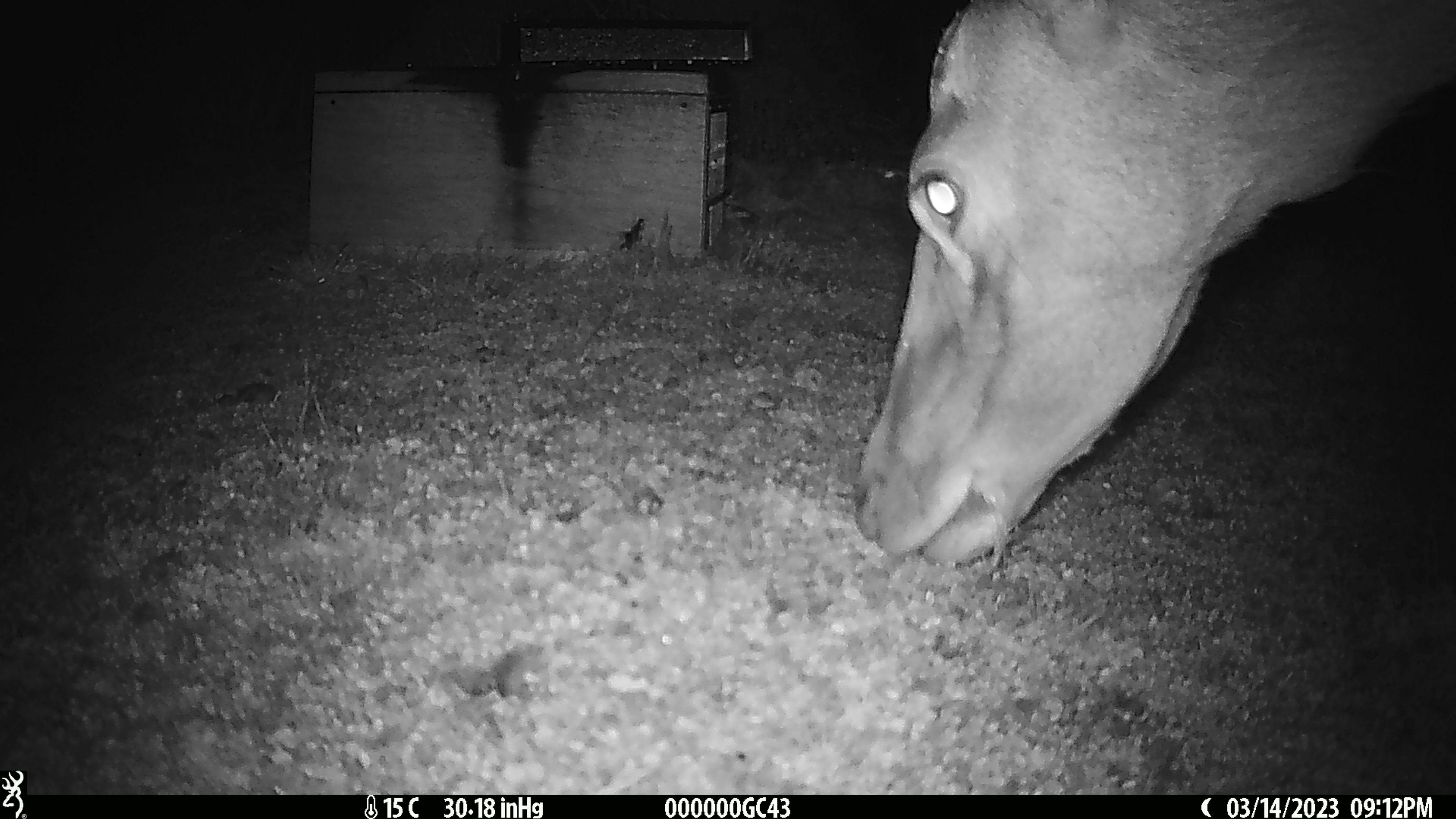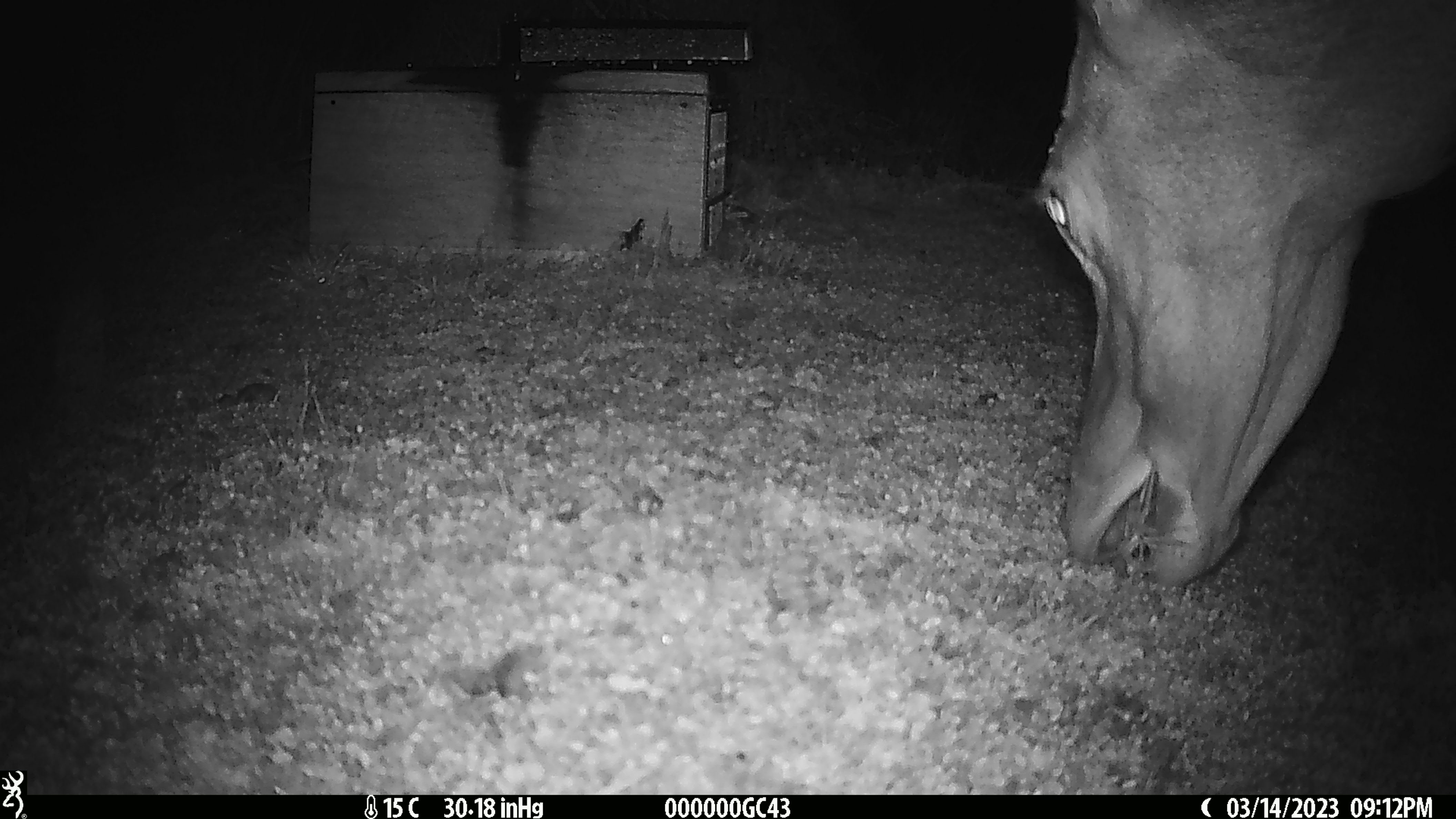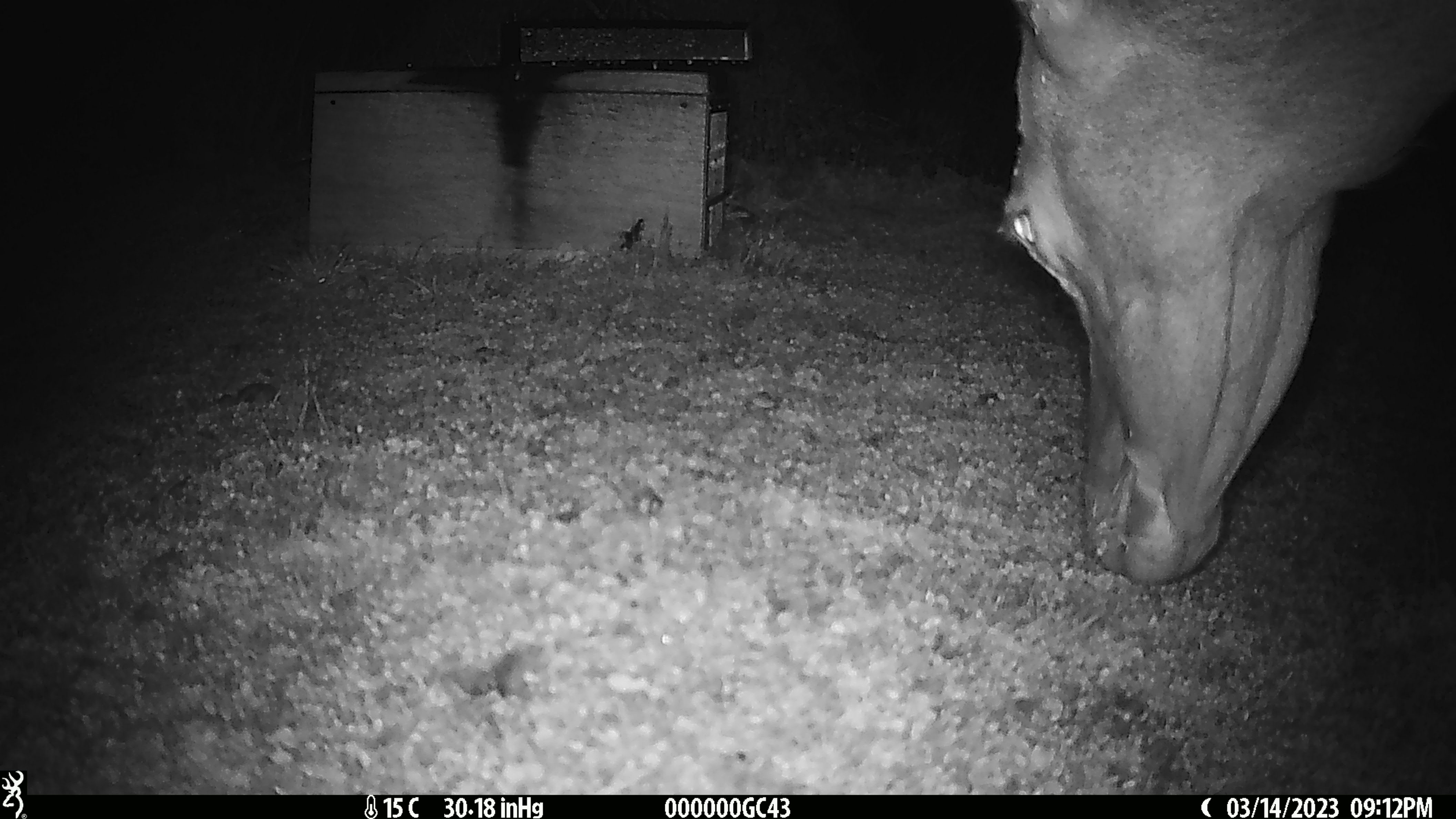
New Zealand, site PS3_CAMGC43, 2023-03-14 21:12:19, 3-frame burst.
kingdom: Animalia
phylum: Chordata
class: Mammalia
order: Artiodactyla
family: Cervidae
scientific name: Cervidae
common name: deer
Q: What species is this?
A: Deer (Cervidae).